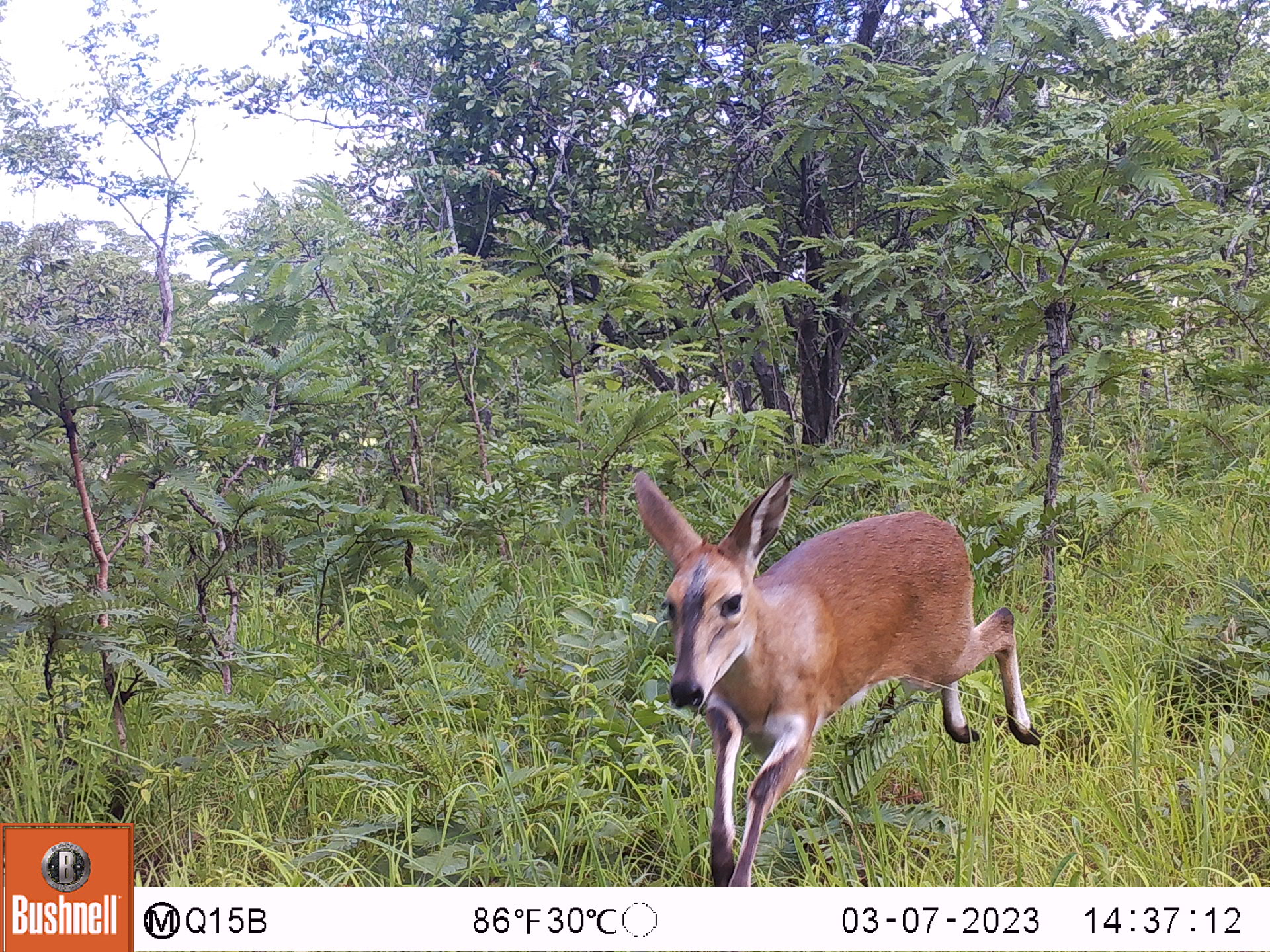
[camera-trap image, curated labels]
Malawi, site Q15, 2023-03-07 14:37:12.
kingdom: Animalia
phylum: Chordata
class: Mammalia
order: Artiodactyla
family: Bovidae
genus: Sylvicapra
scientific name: Sylvicapra grimmia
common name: common duiker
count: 1